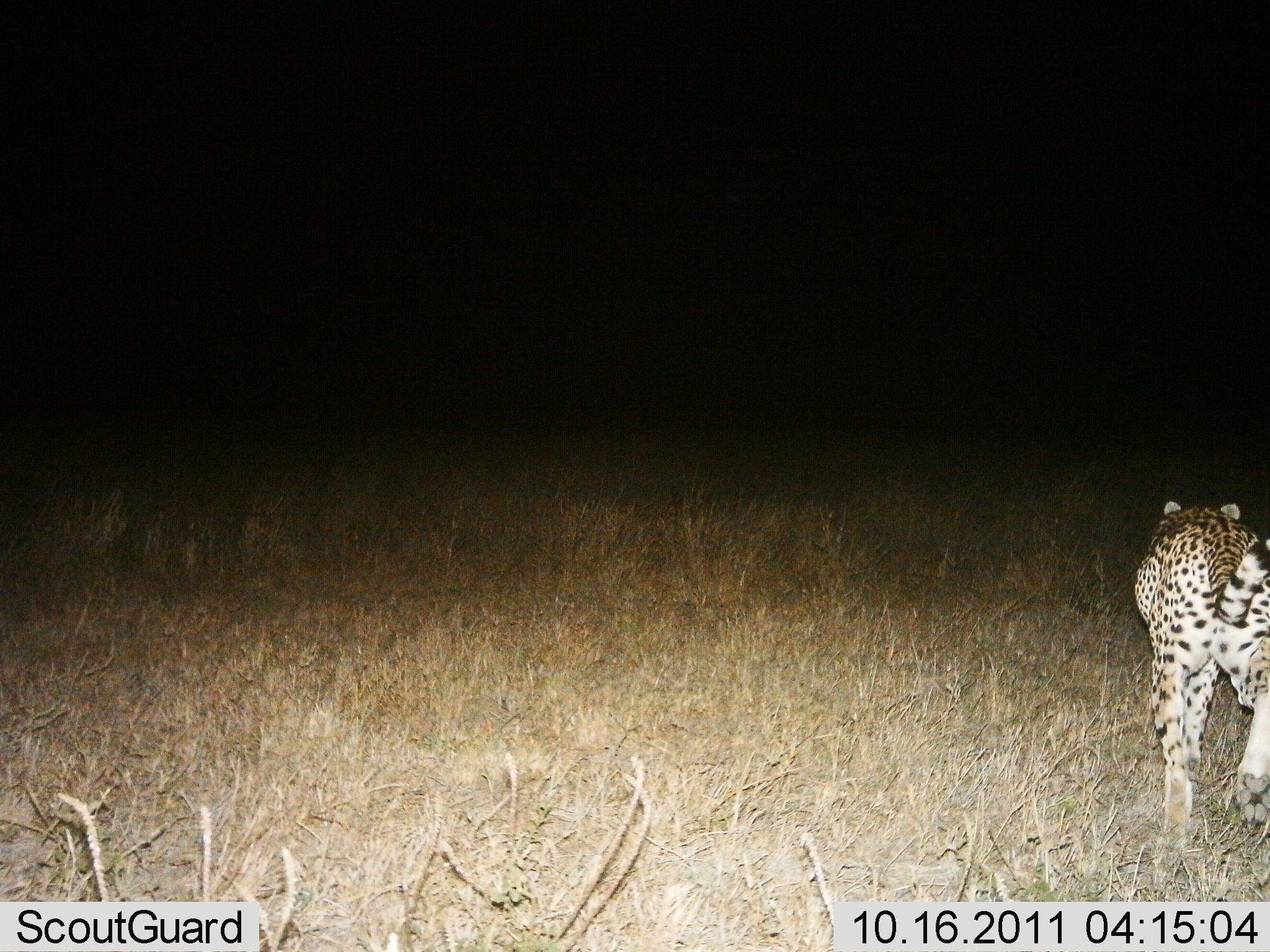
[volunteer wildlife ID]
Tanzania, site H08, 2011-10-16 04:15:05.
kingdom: Animalia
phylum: Chordata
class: Mammalia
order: Carnivora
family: Felidae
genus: Acinonyx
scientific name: Acinonyx jubatus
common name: cheetah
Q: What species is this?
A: Cheetah (Acinonyx jubatus).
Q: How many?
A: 1.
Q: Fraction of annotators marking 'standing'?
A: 14%.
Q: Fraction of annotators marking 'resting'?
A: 0%.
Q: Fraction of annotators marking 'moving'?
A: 93%.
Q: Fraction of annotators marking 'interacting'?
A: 0%.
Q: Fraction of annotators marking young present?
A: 0%.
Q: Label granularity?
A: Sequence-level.